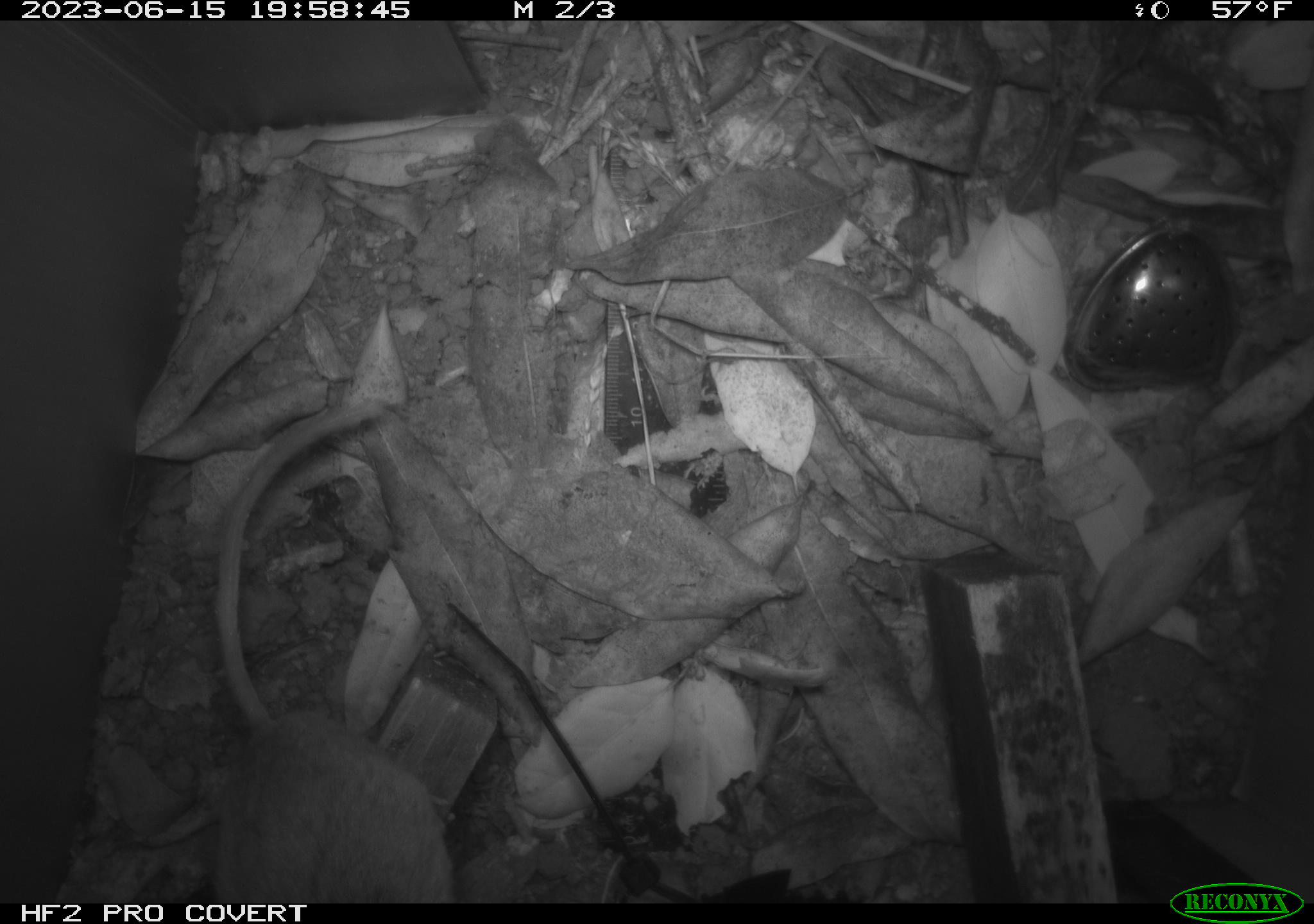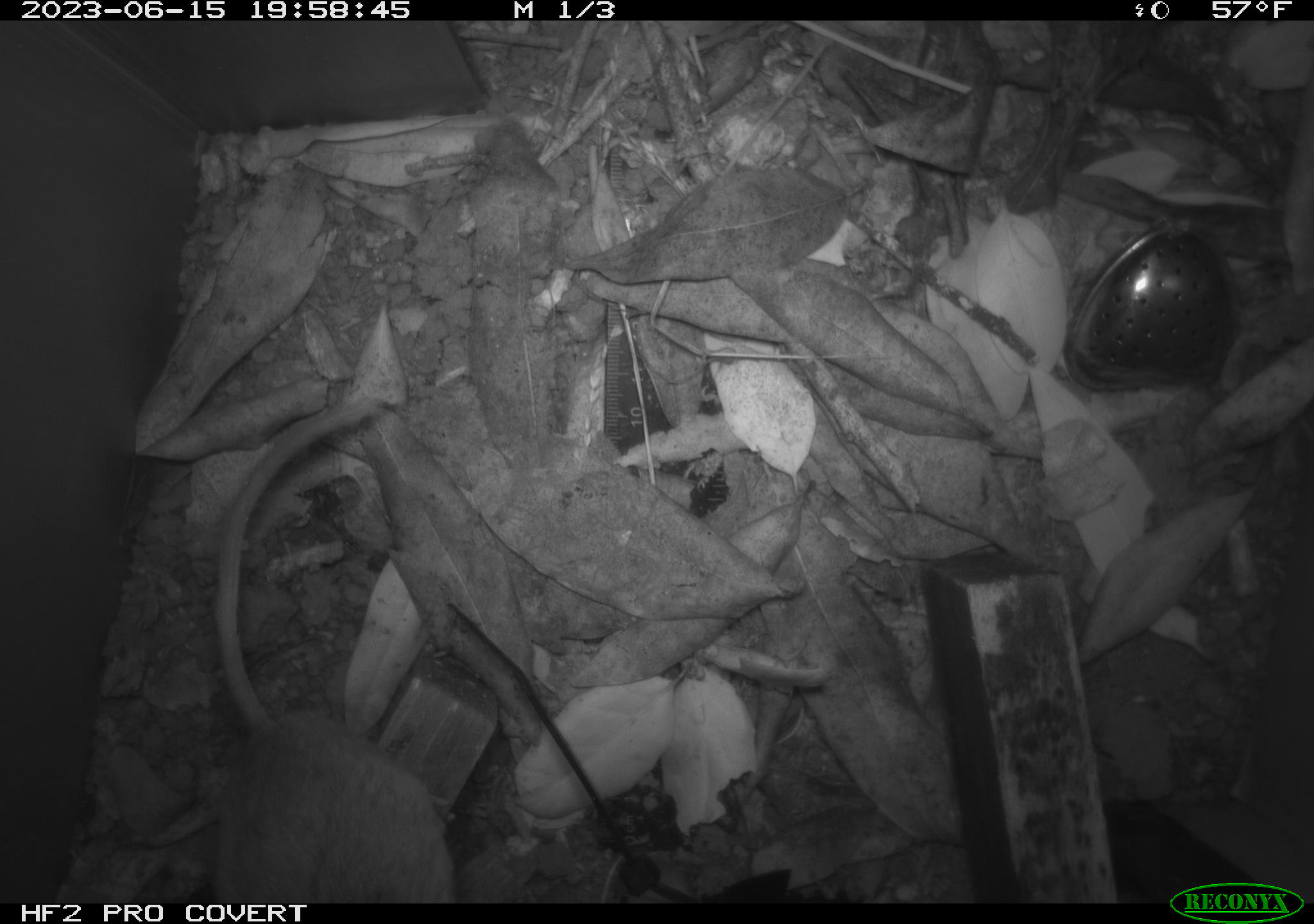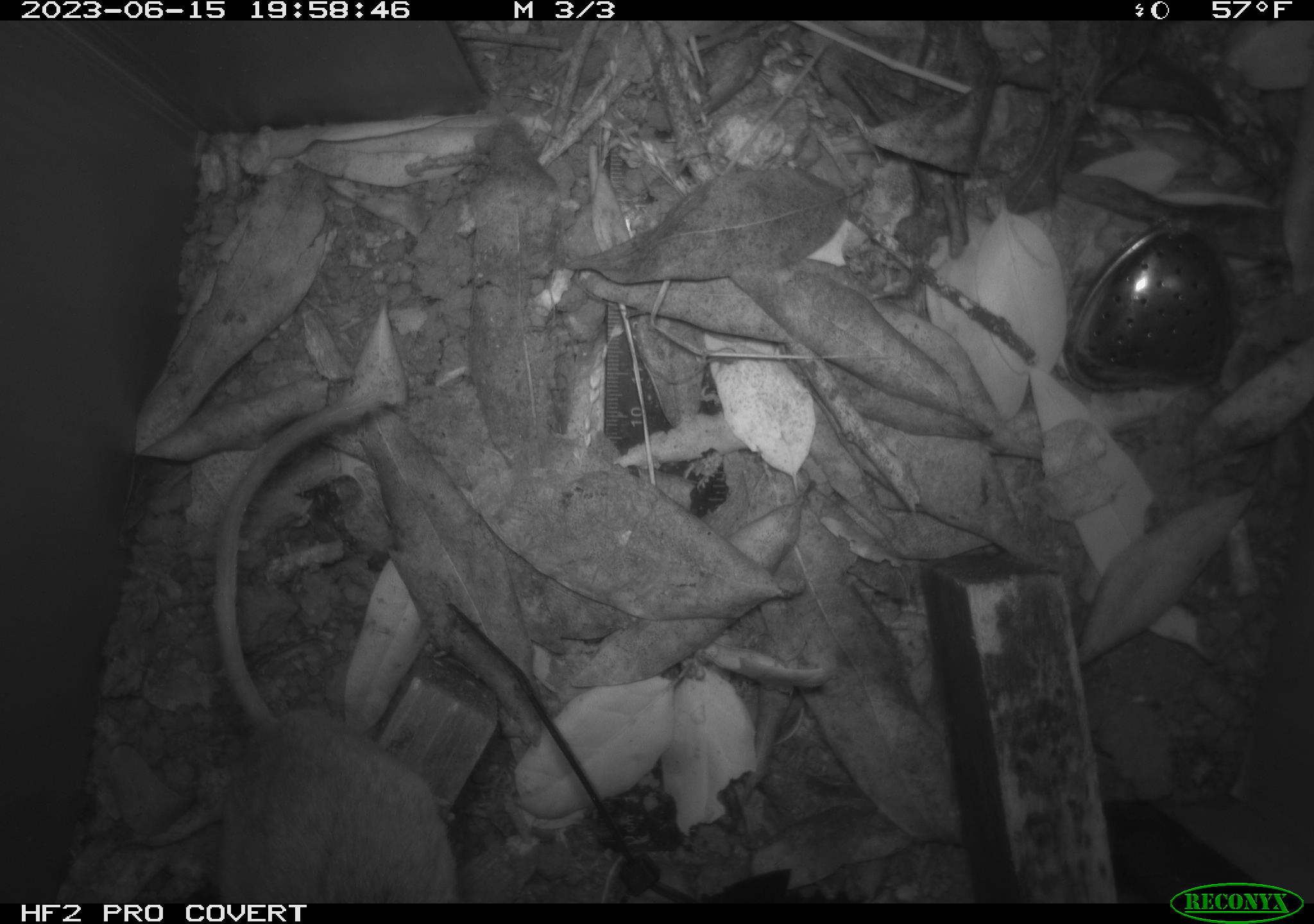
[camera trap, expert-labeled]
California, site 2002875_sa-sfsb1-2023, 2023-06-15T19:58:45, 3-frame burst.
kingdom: Animalia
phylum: Chordata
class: Mammalia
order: Rodentia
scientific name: Rodentia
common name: mouse species